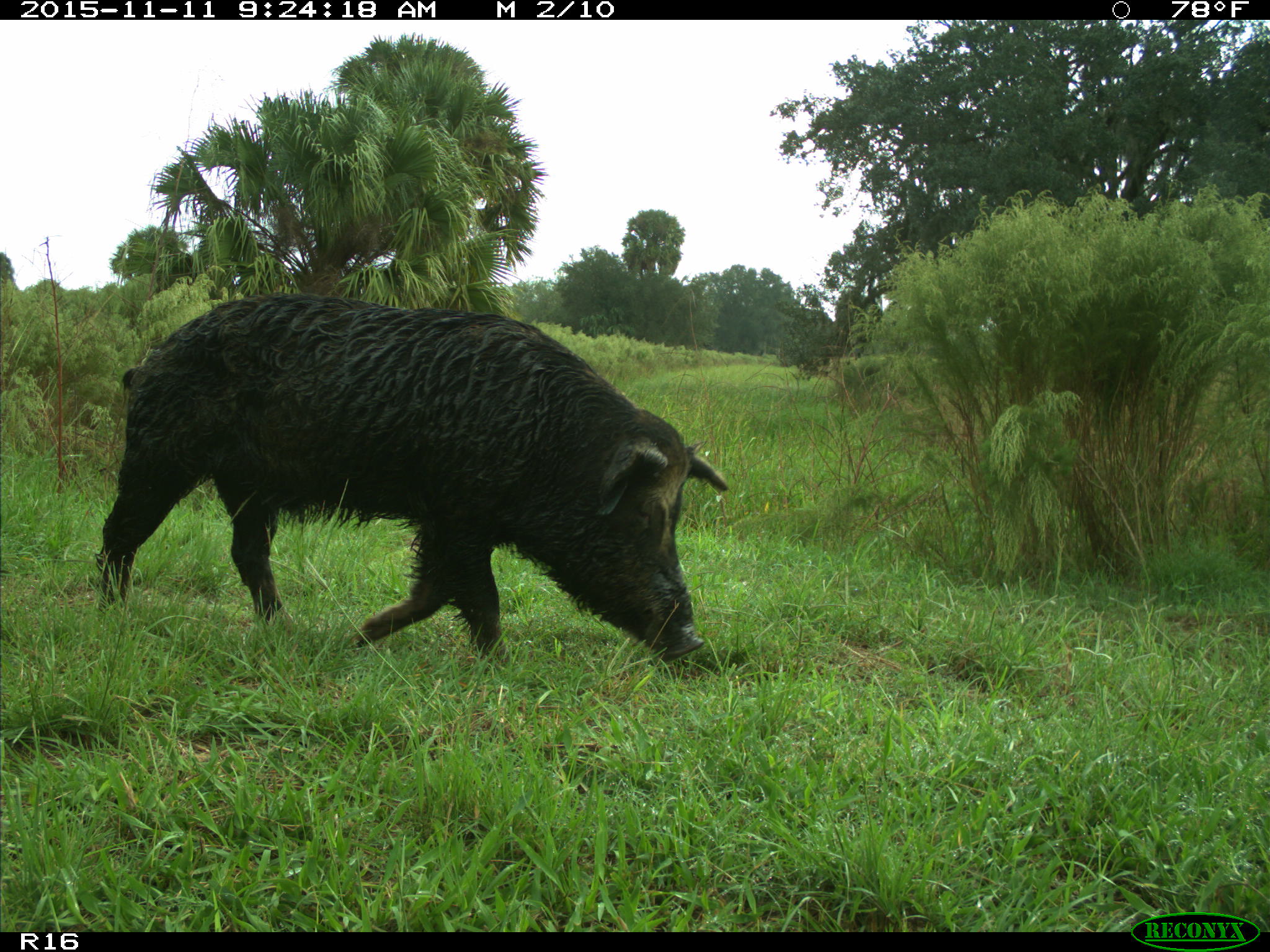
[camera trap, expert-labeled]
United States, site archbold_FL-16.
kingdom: Animalia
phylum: Chordata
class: Mammalia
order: Artiodactyla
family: Suidae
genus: Sus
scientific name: Sus scrofa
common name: wild boar